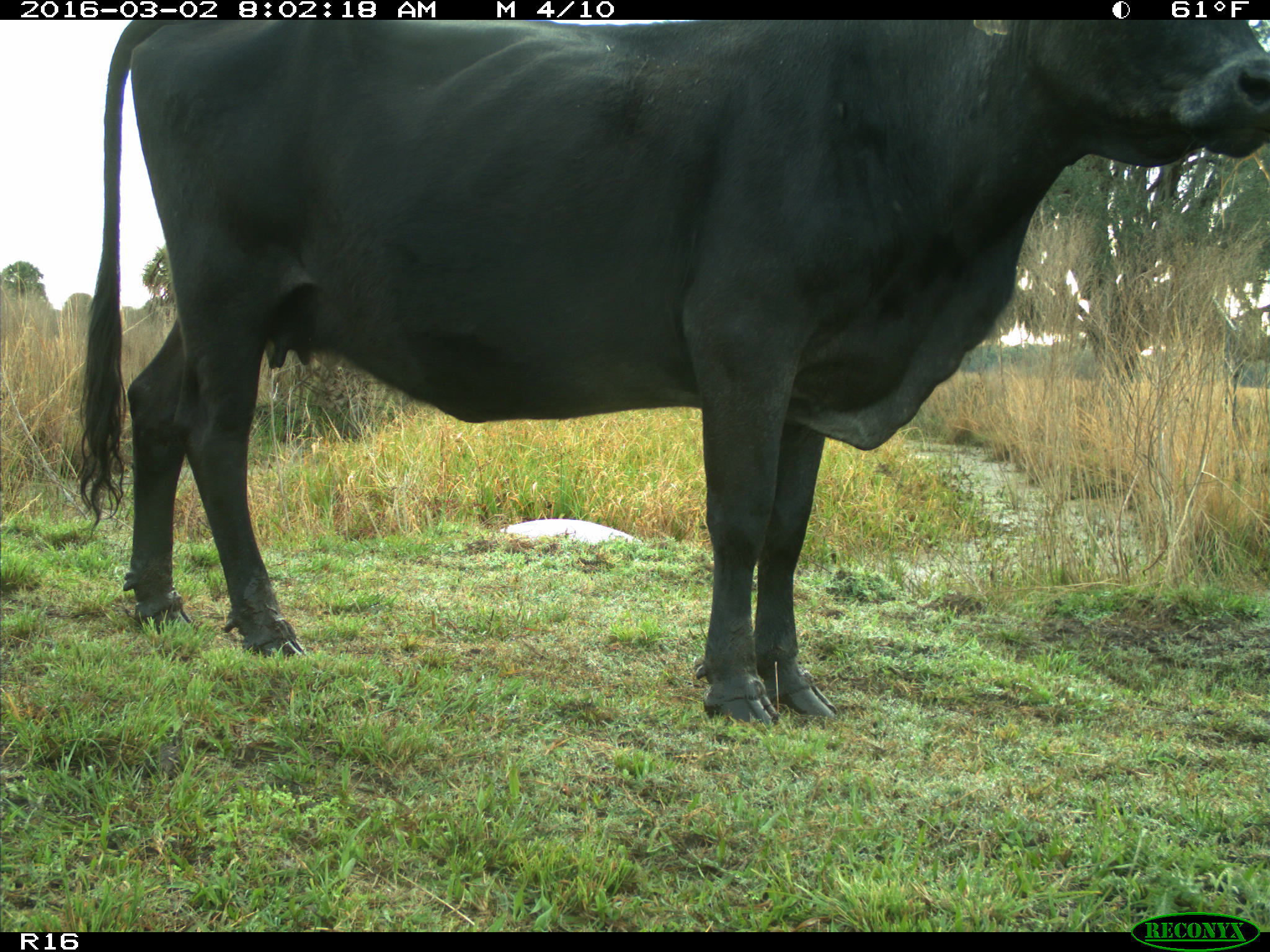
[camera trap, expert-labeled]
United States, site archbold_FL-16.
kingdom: Animalia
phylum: Chordata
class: Mammalia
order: Artiodactyla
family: Bovidae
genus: Bos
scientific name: Bos taurus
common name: domestic cow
Bos taurus (domestic cow).